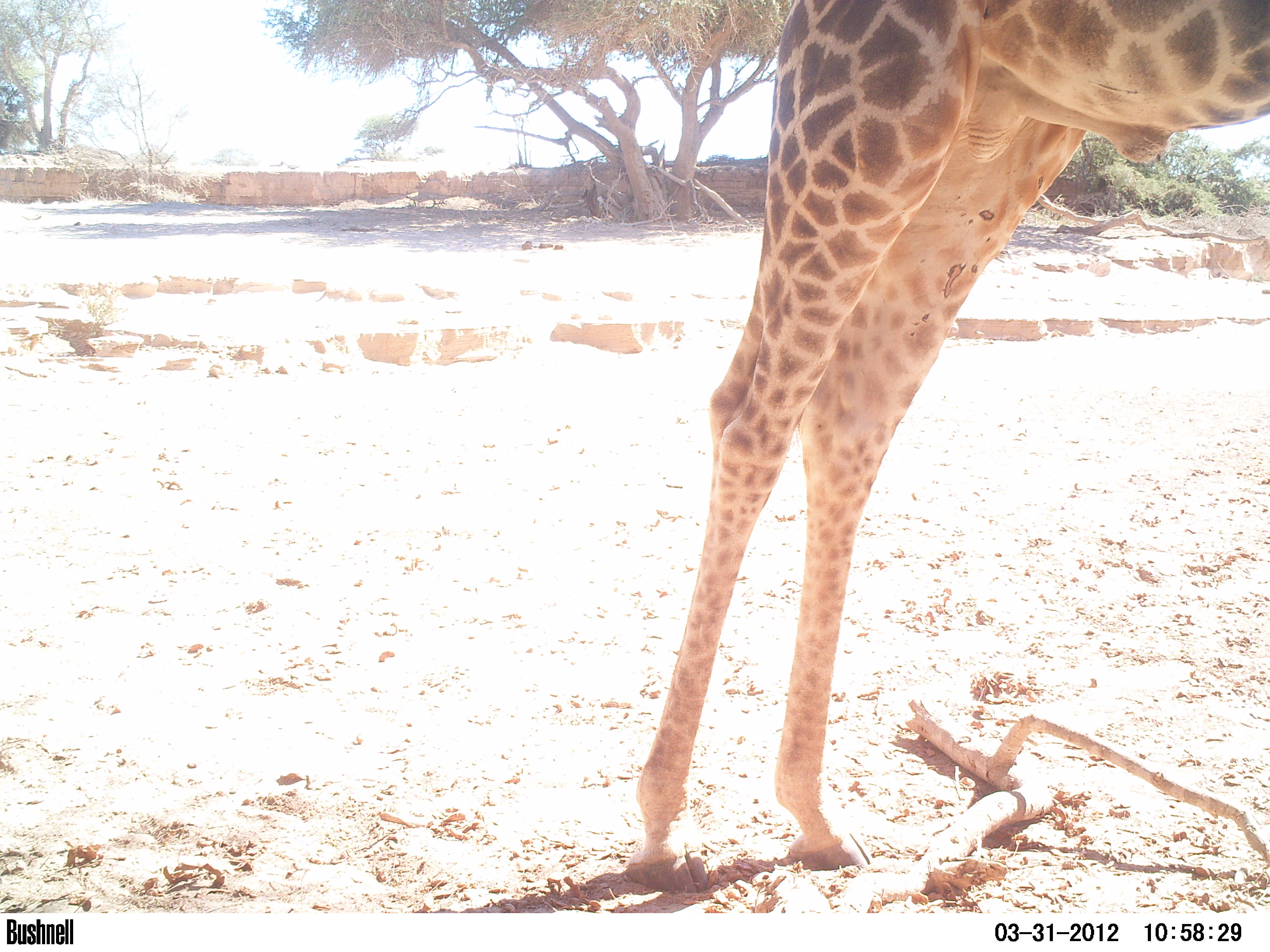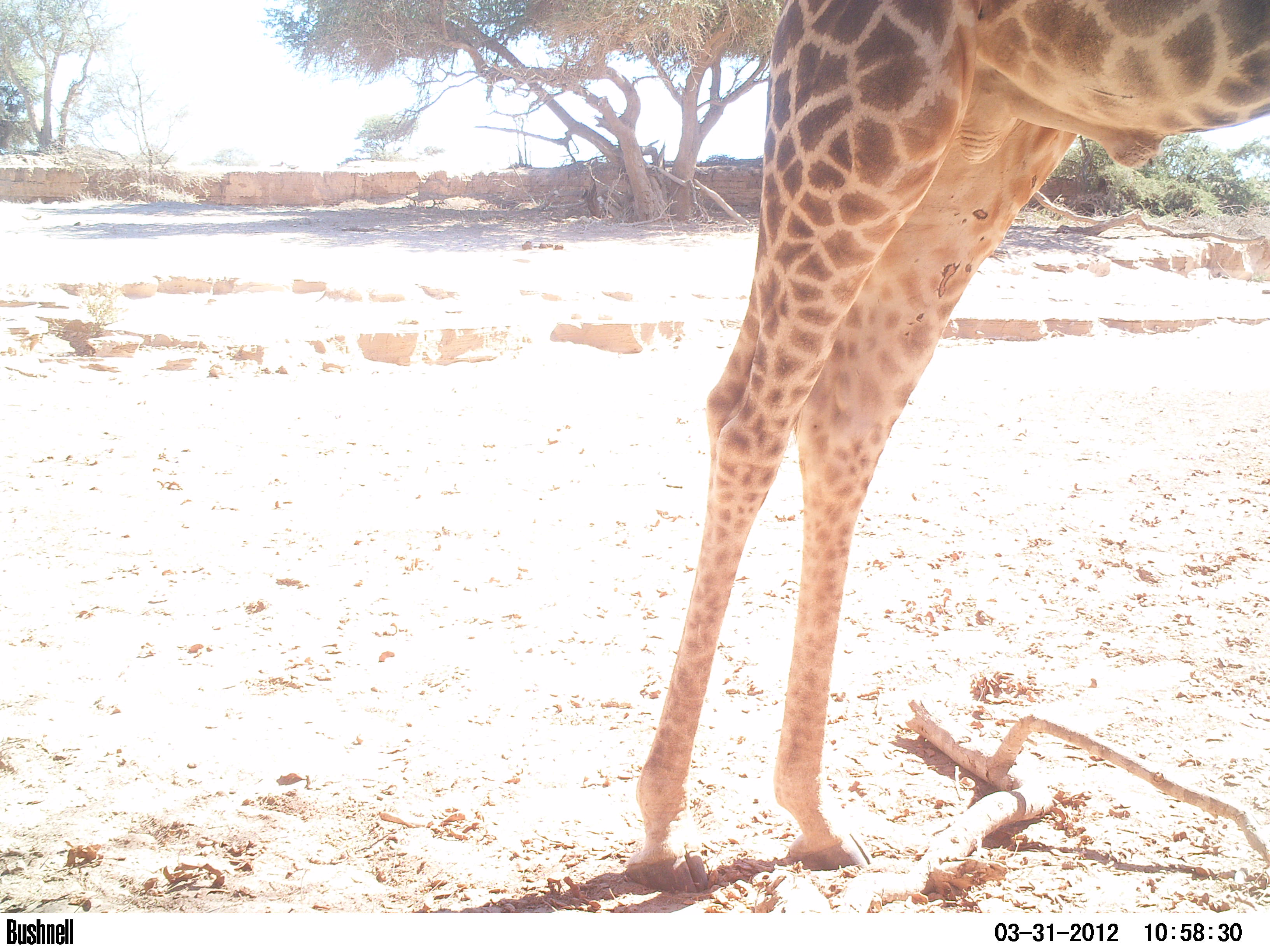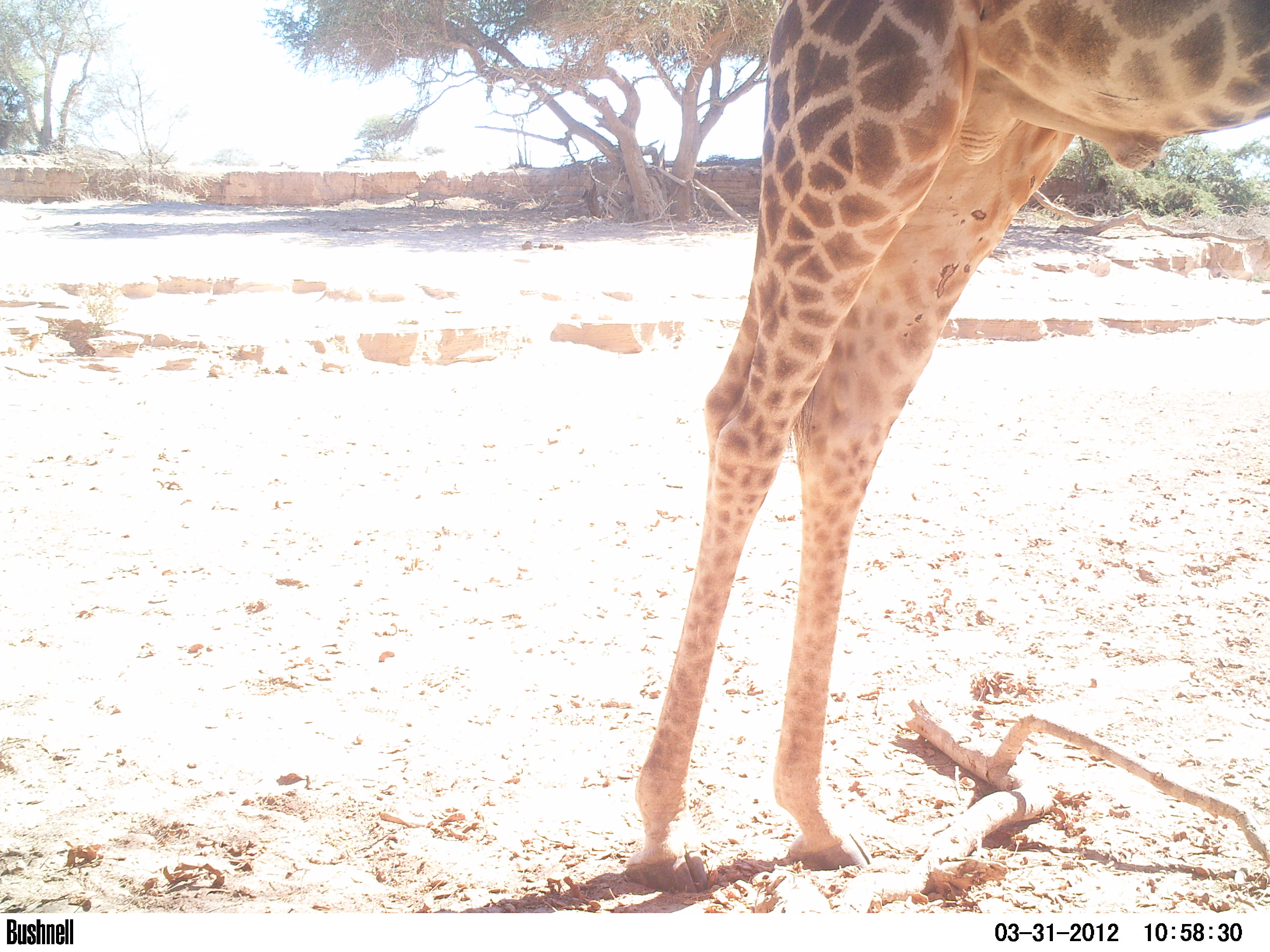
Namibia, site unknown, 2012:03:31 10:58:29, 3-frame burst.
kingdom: Animalia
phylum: Chordata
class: Mammalia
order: Artiodactyla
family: Giraffidae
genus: Giraffa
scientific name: Giraffa camelopardalis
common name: giraffe